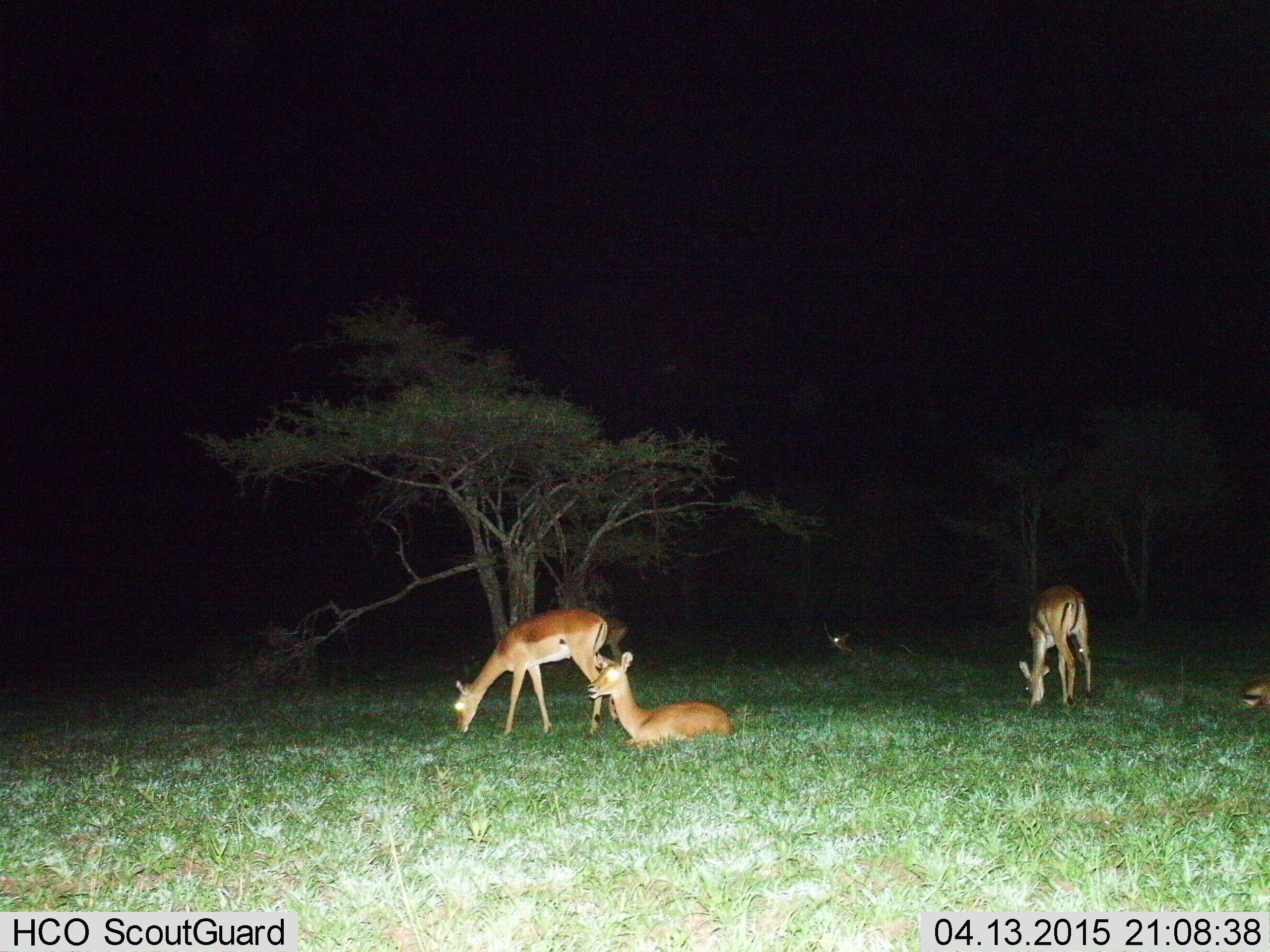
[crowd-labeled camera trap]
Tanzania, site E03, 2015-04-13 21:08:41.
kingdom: Animalia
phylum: Chordata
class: Mammalia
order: Artiodactyla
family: Bovidae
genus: Aepyceros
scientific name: Aepyceros melampus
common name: impala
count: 5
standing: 30%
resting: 100%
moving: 10%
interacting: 0%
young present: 0%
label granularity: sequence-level